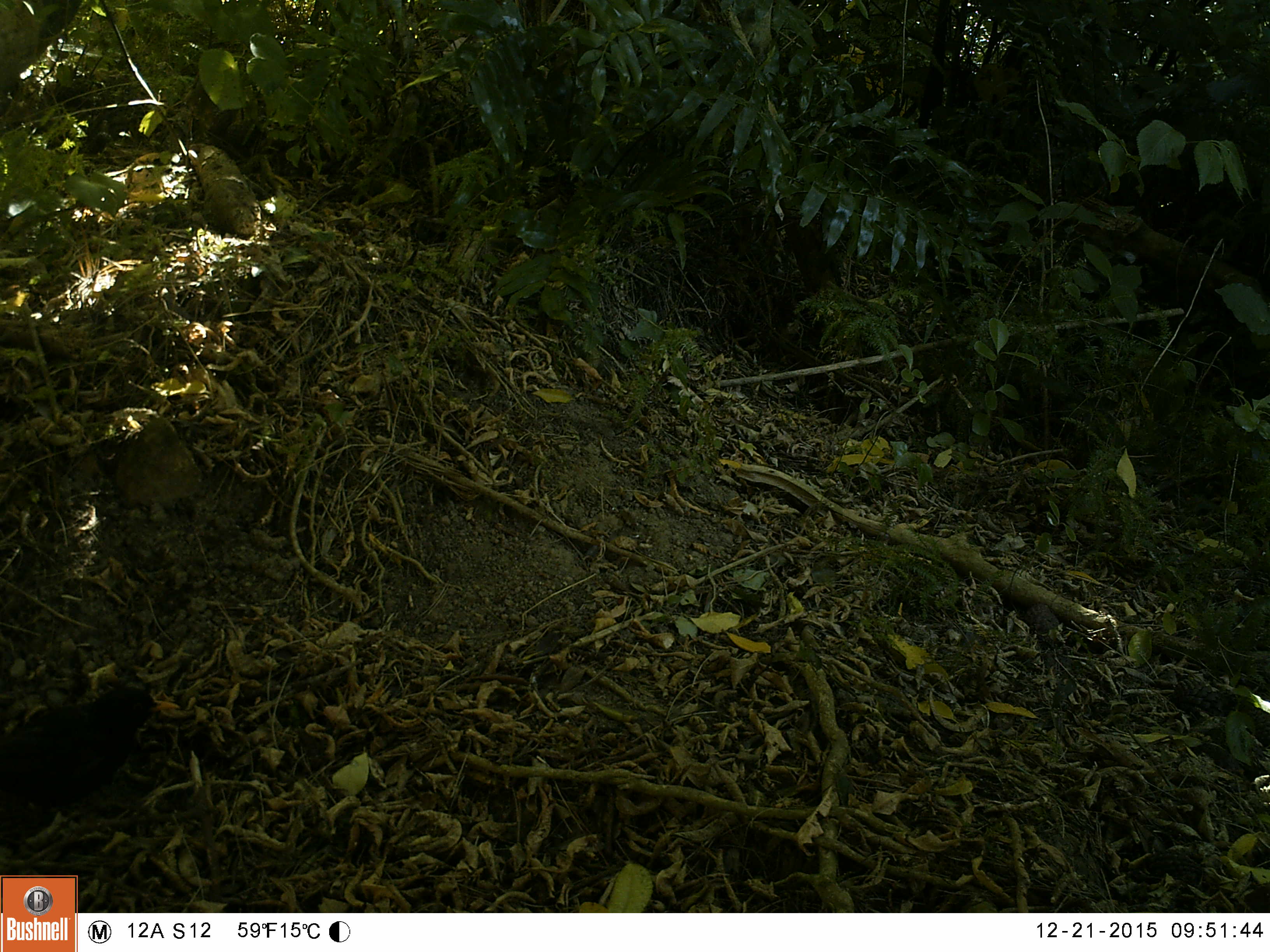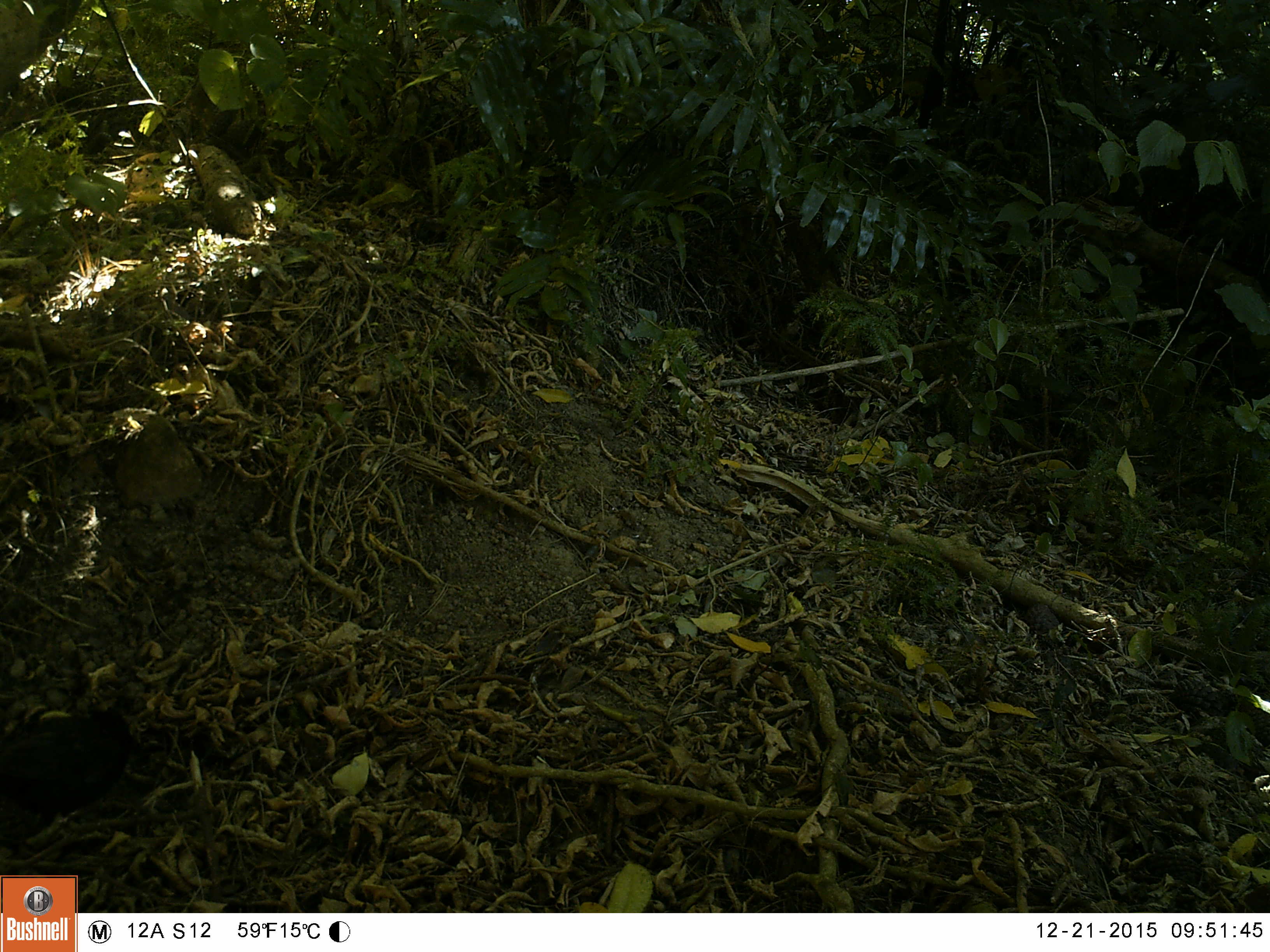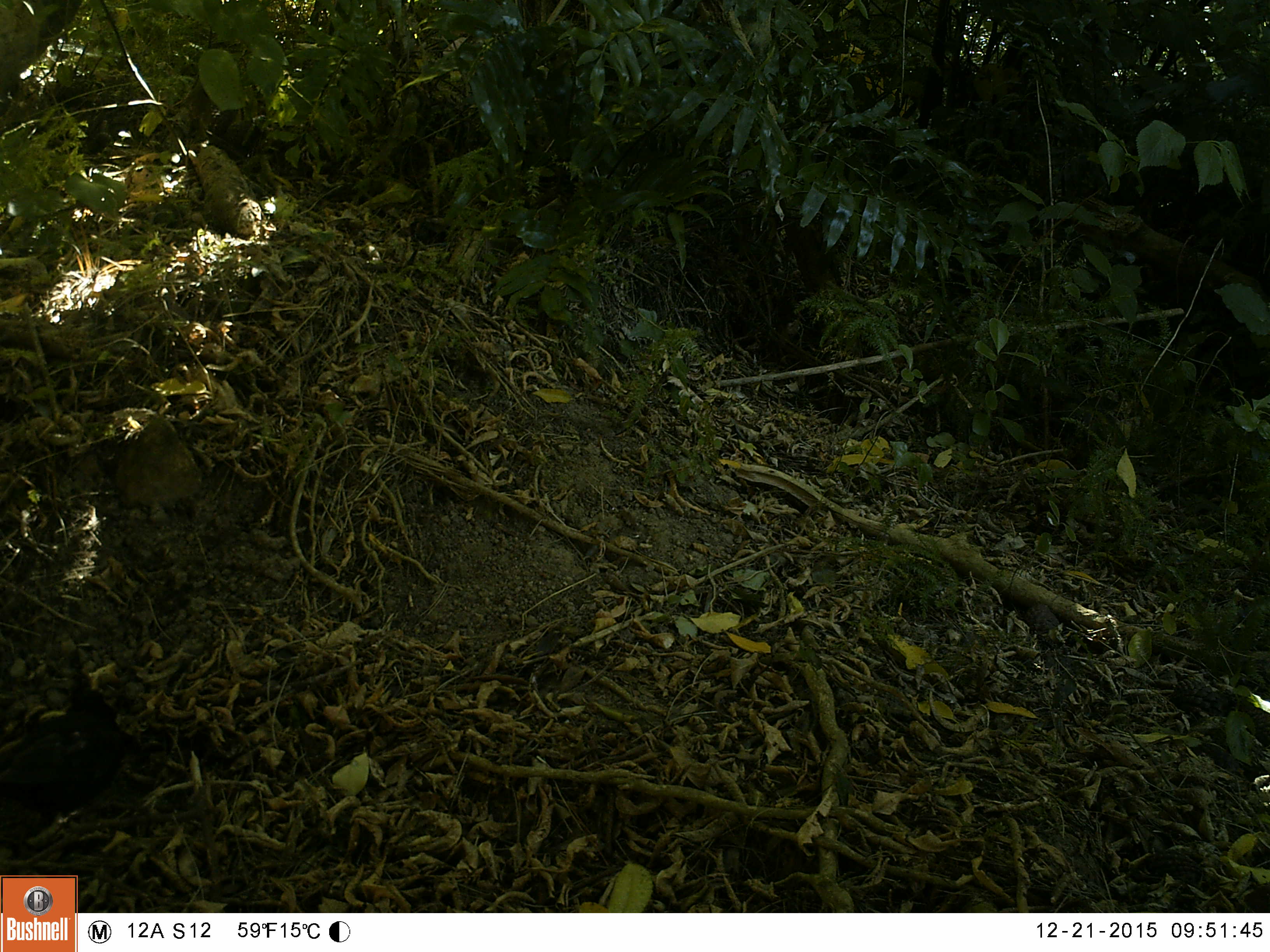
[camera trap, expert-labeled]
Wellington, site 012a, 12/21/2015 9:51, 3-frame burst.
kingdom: Animalia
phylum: Chordata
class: Aves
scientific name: Aves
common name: bird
Bird (Aves).